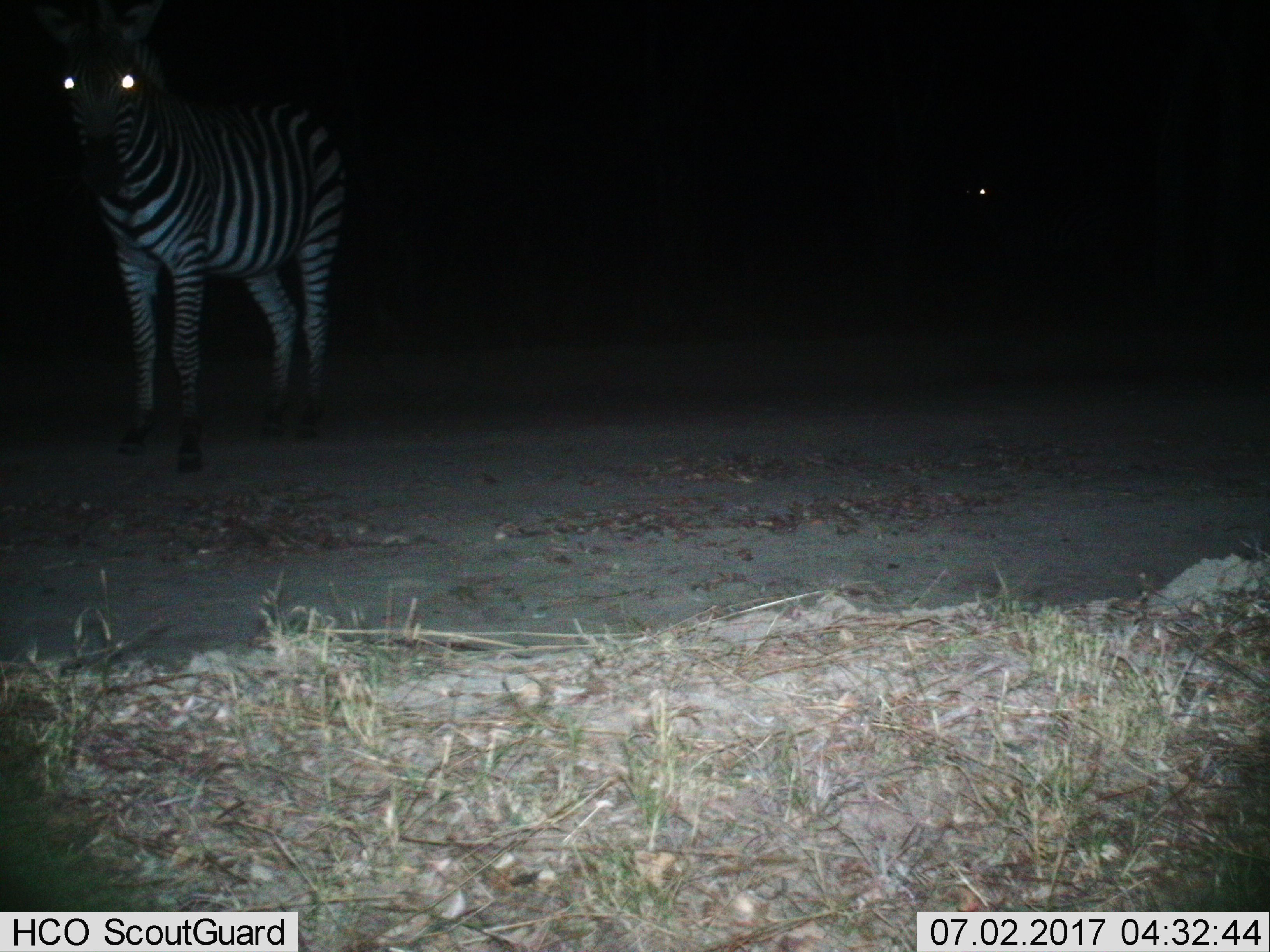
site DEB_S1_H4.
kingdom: Animalia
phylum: Chordata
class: Mammalia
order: Perissodactyla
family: Equidae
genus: Equus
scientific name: Equus quagga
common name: plains zebra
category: zebraplains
Zebraplains (plains zebra) (Equus quagga), count 1. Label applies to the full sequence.